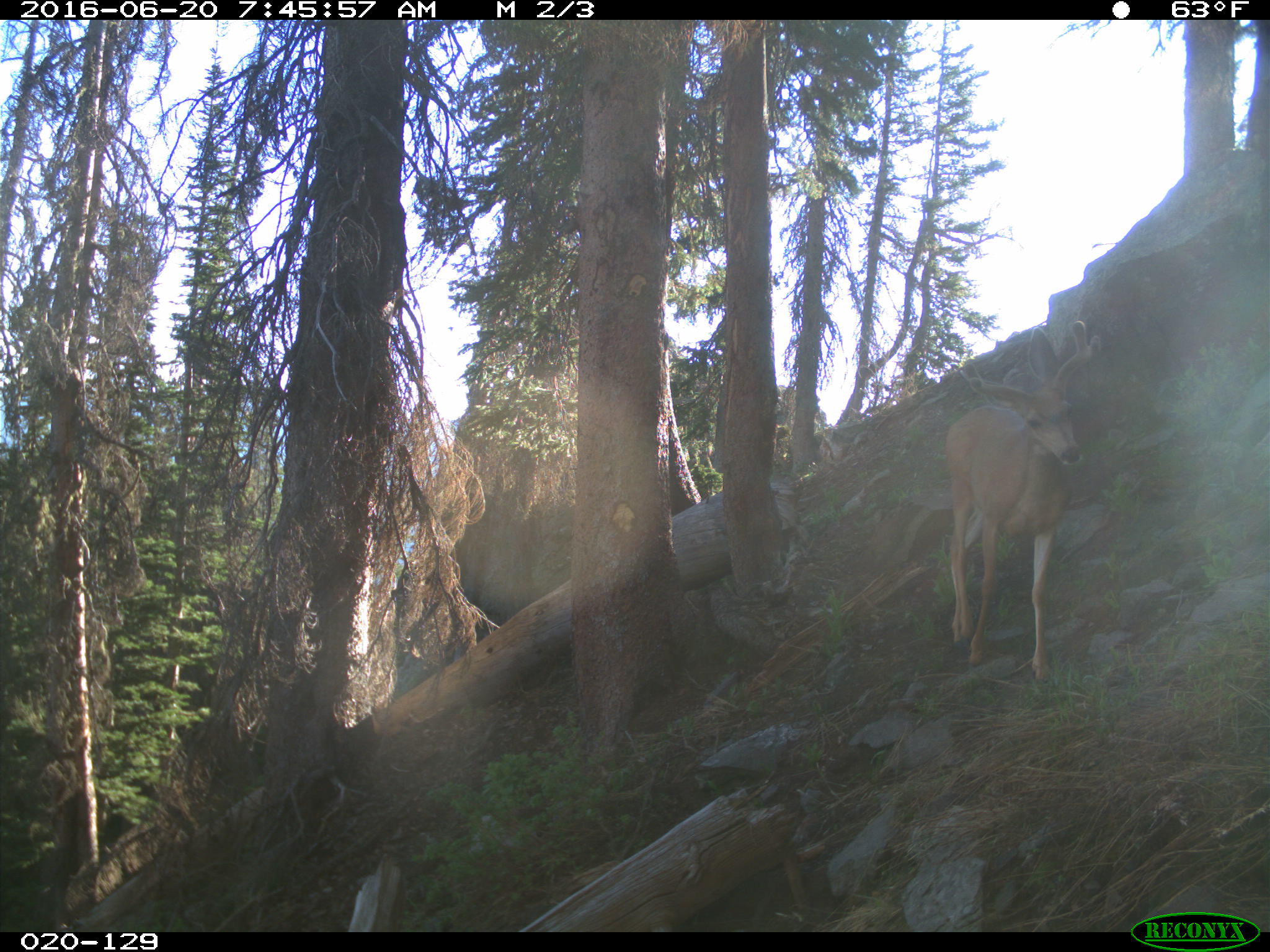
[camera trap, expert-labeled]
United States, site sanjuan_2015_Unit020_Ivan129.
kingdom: Animalia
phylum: Chordata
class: Mammalia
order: Artiodactyla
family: Cervidae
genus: Odocoileus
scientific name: Odocoileus hemionus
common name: mule deer